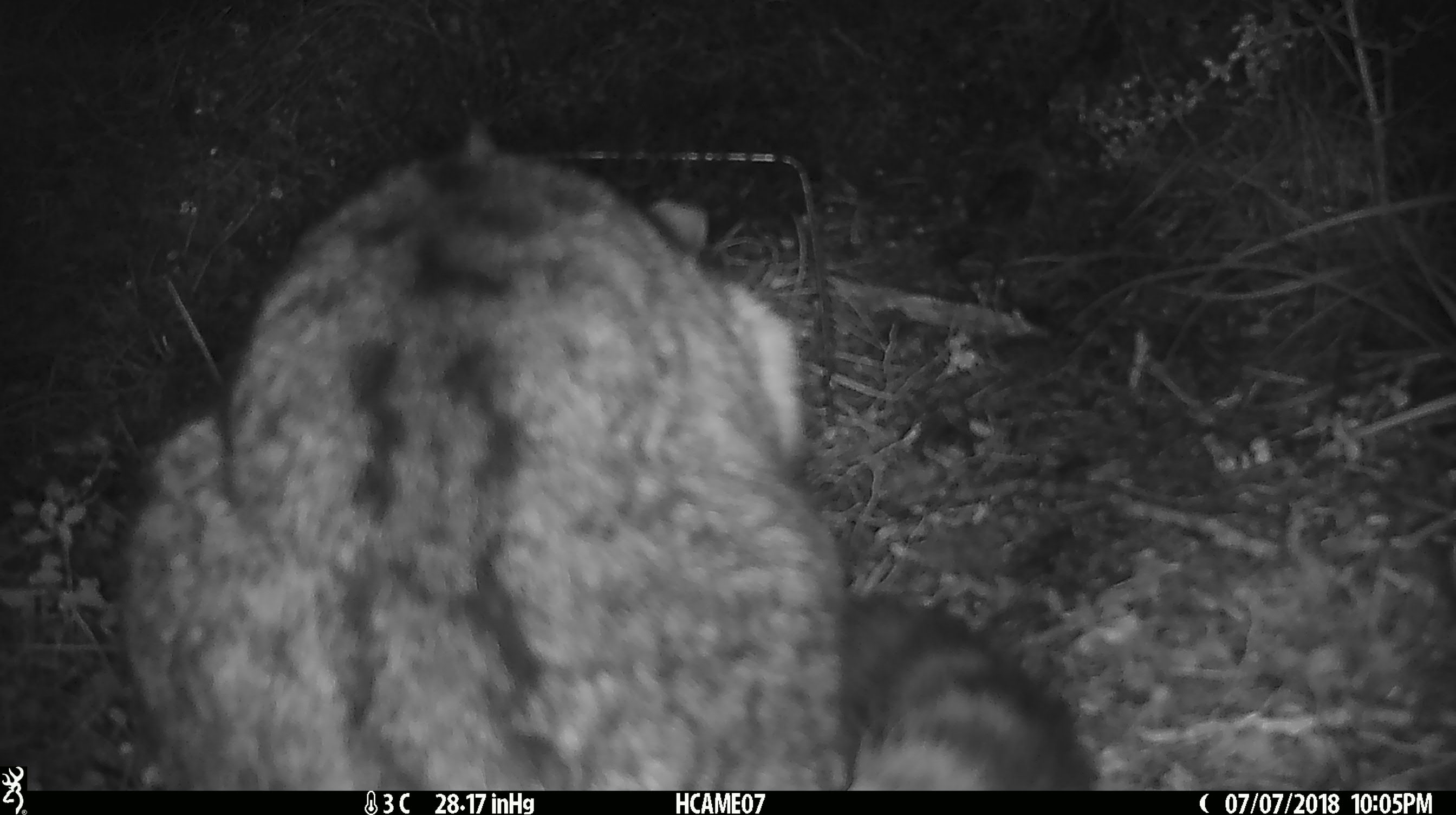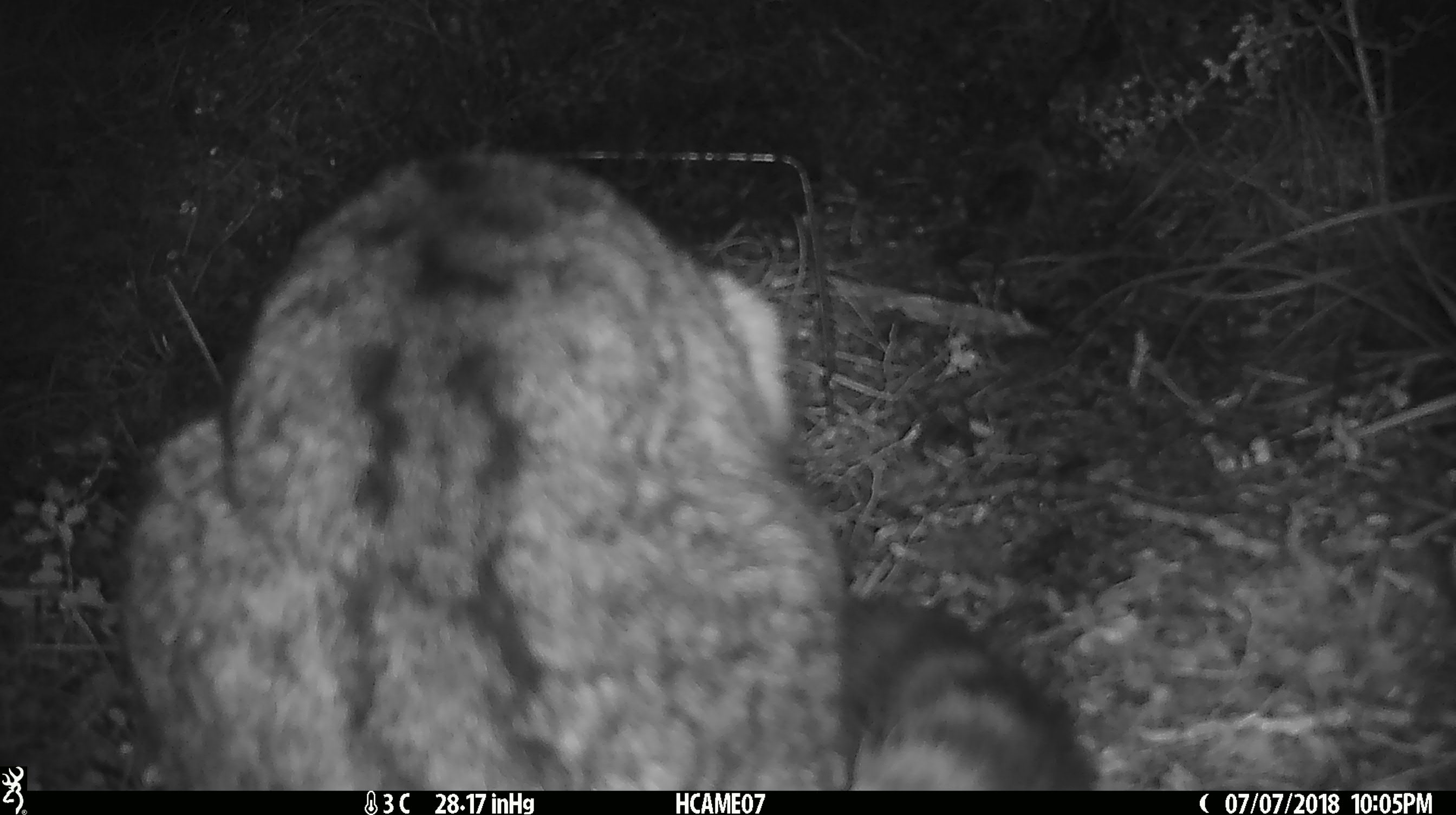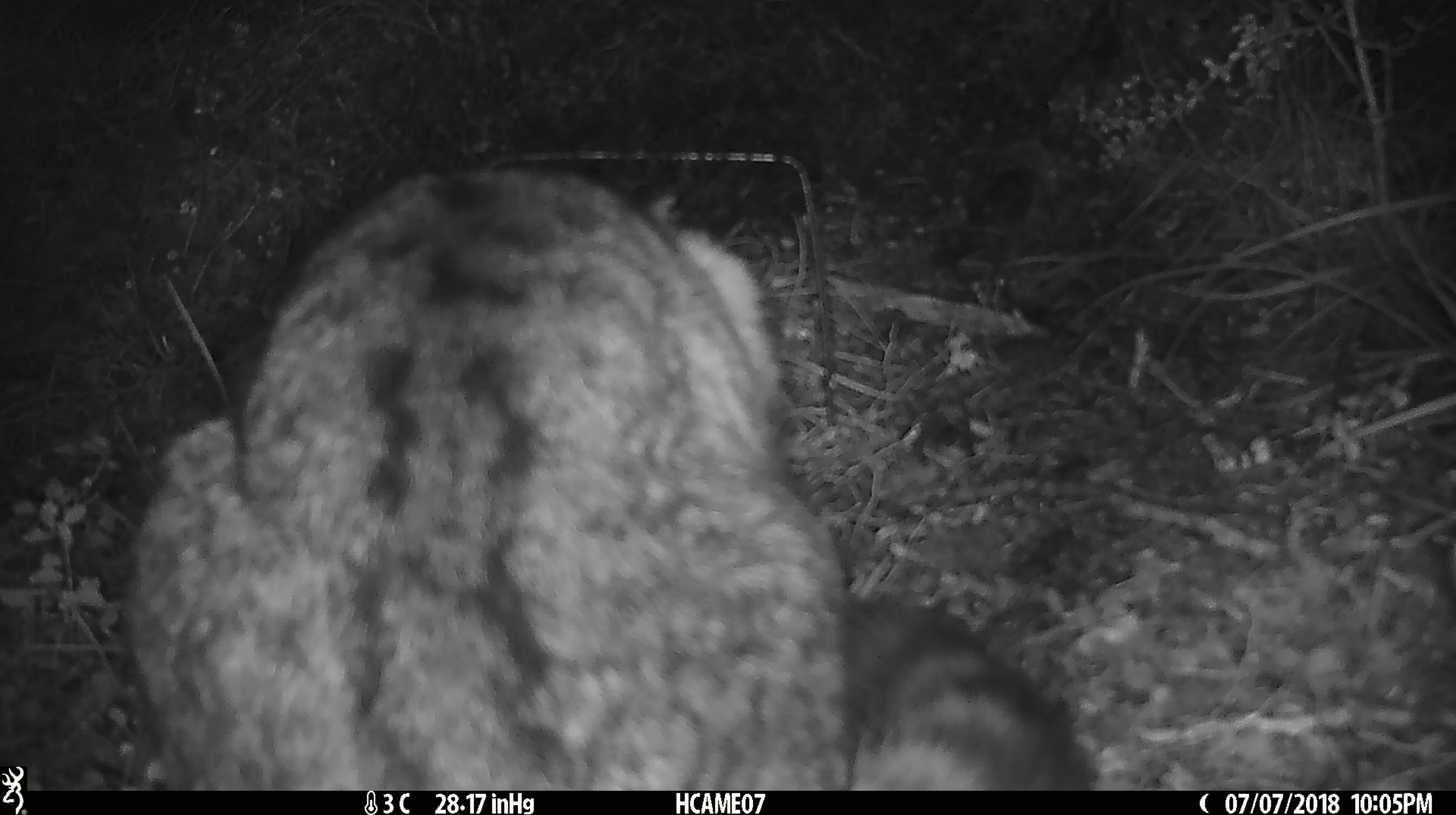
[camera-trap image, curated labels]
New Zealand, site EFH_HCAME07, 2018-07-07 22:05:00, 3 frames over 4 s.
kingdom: Animalia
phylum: Chordata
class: Mammalia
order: Carnivora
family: Felidae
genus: Felis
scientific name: Felis catus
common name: domestic cat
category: cat